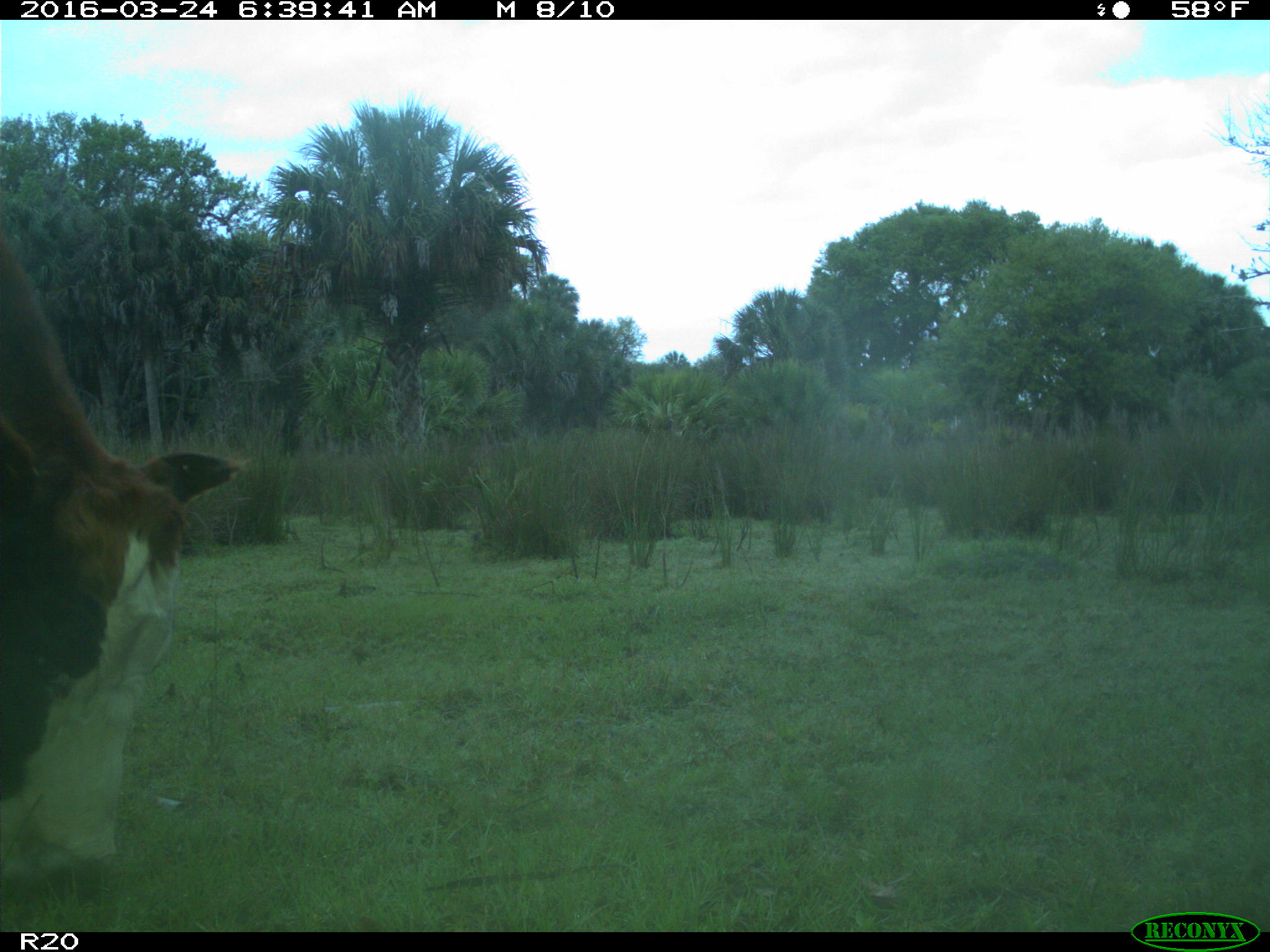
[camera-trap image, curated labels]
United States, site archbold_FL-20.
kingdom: Animalia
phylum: Chordata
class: Mammalia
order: Artiodactyla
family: Bovidae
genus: Bos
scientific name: Bos taurus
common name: domestic cow